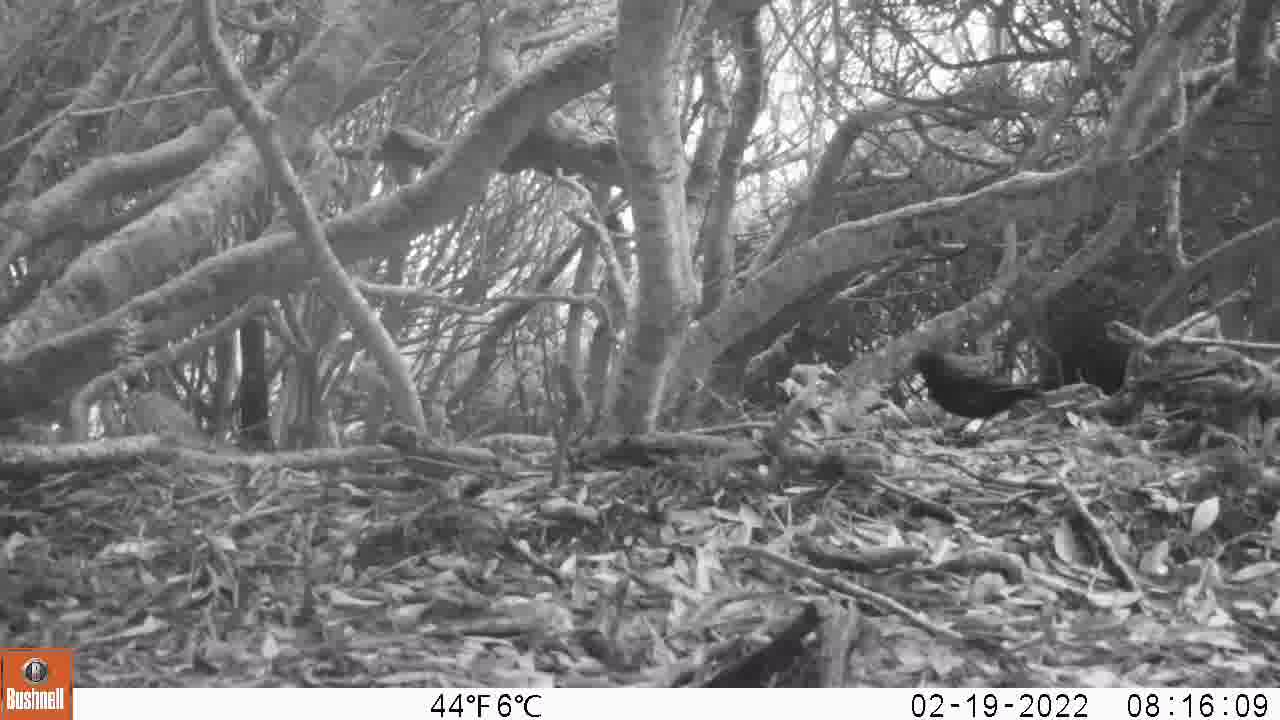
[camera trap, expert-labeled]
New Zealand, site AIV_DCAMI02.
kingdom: Animalia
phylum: Chordata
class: Aves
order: Passeriformes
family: Turdidae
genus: Turdus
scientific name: Turdus merula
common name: eurasian blackbird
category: blackbird